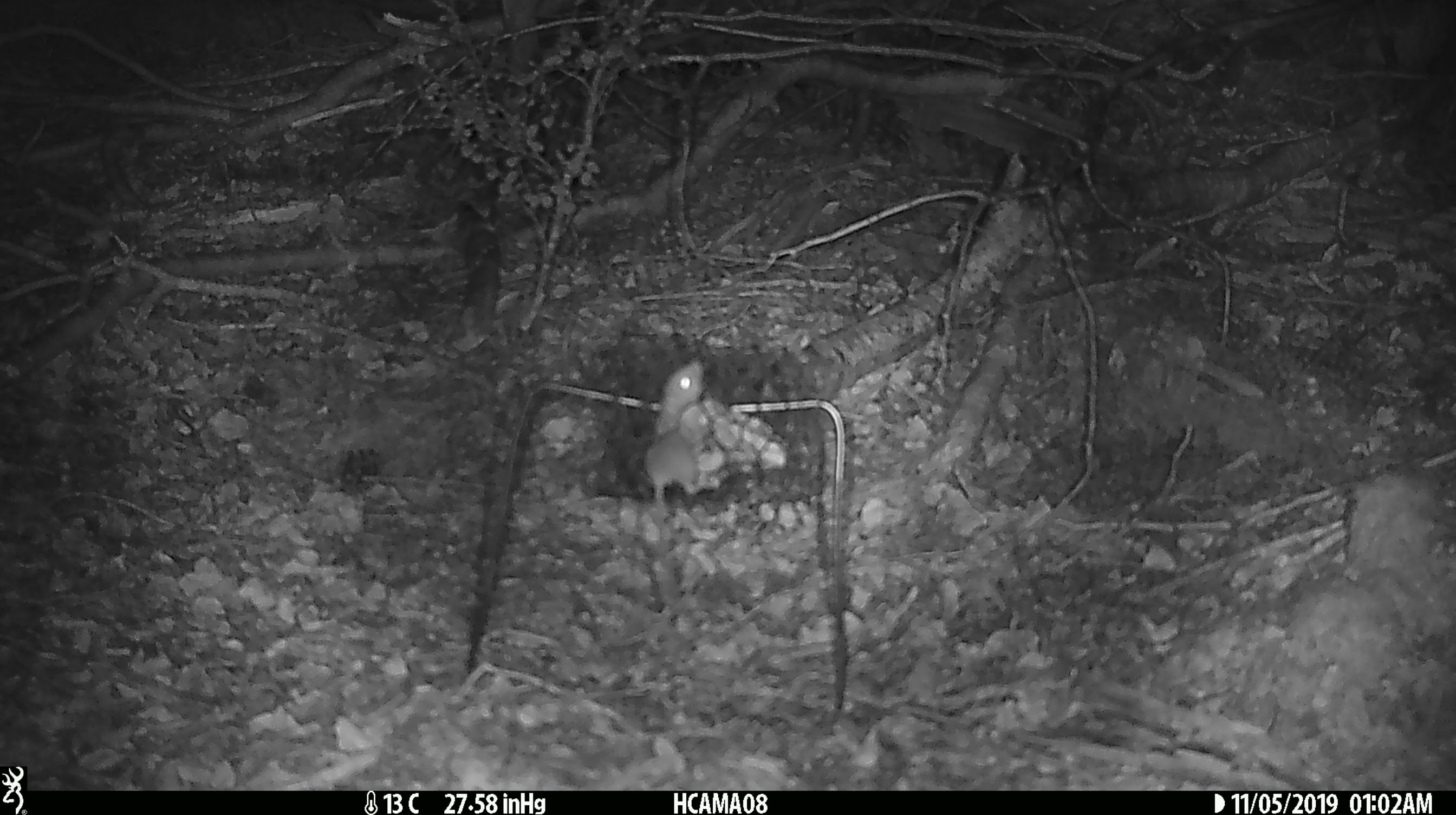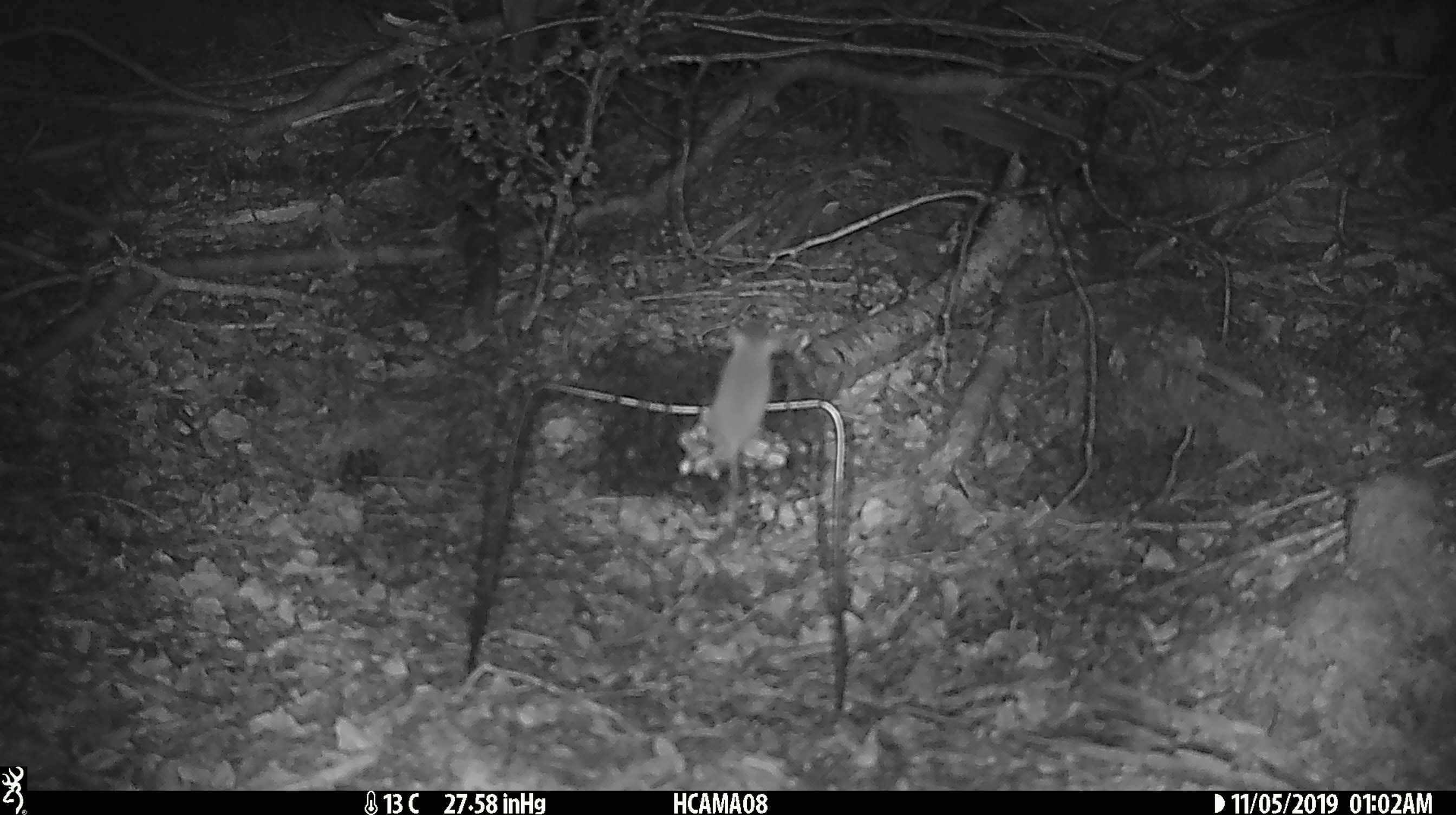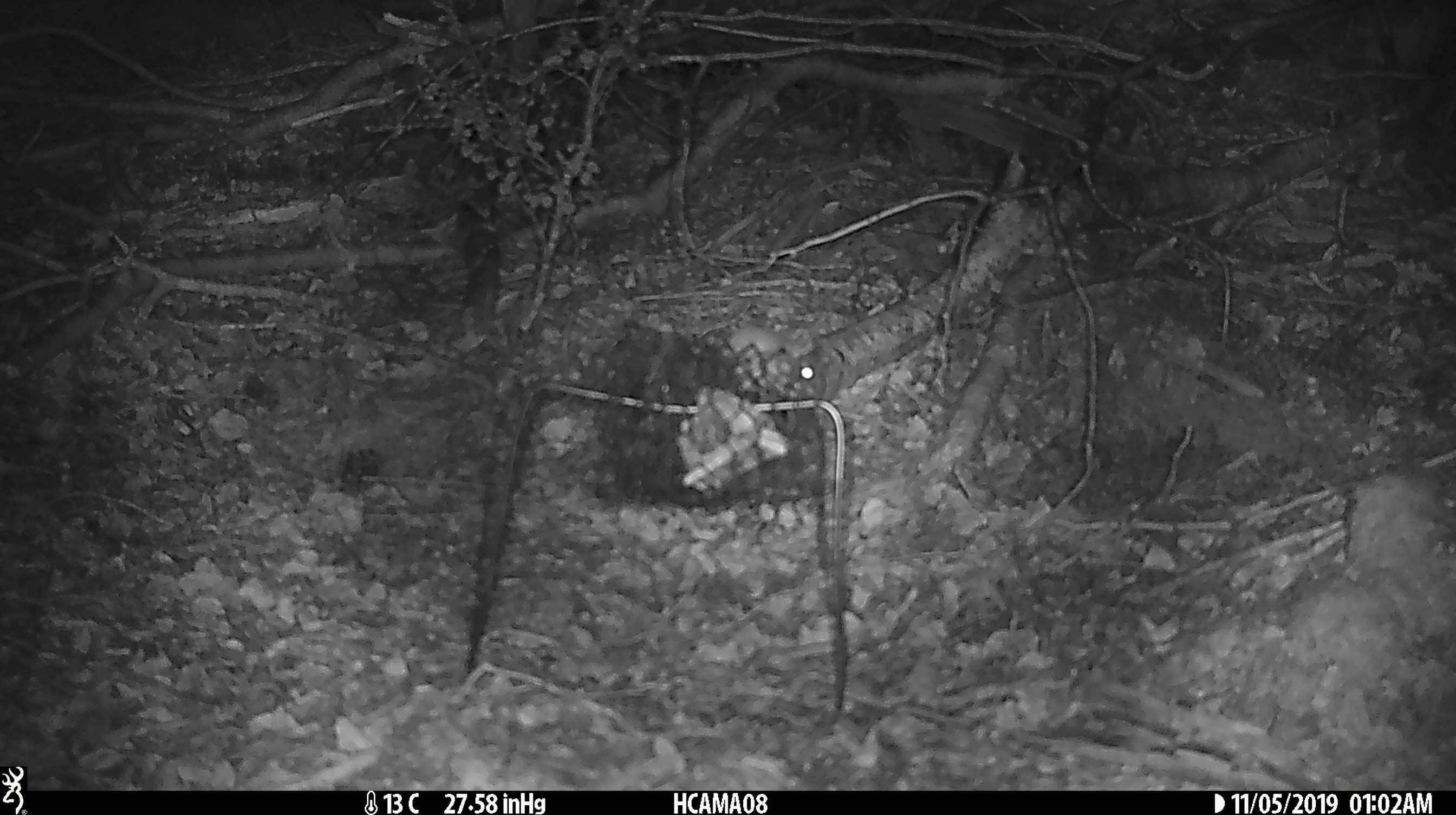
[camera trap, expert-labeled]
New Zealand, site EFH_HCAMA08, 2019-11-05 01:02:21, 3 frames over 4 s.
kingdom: Animalia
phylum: Chordata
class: Mammalia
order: Rodentia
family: Muridae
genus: Mus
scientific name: Mus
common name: mouse